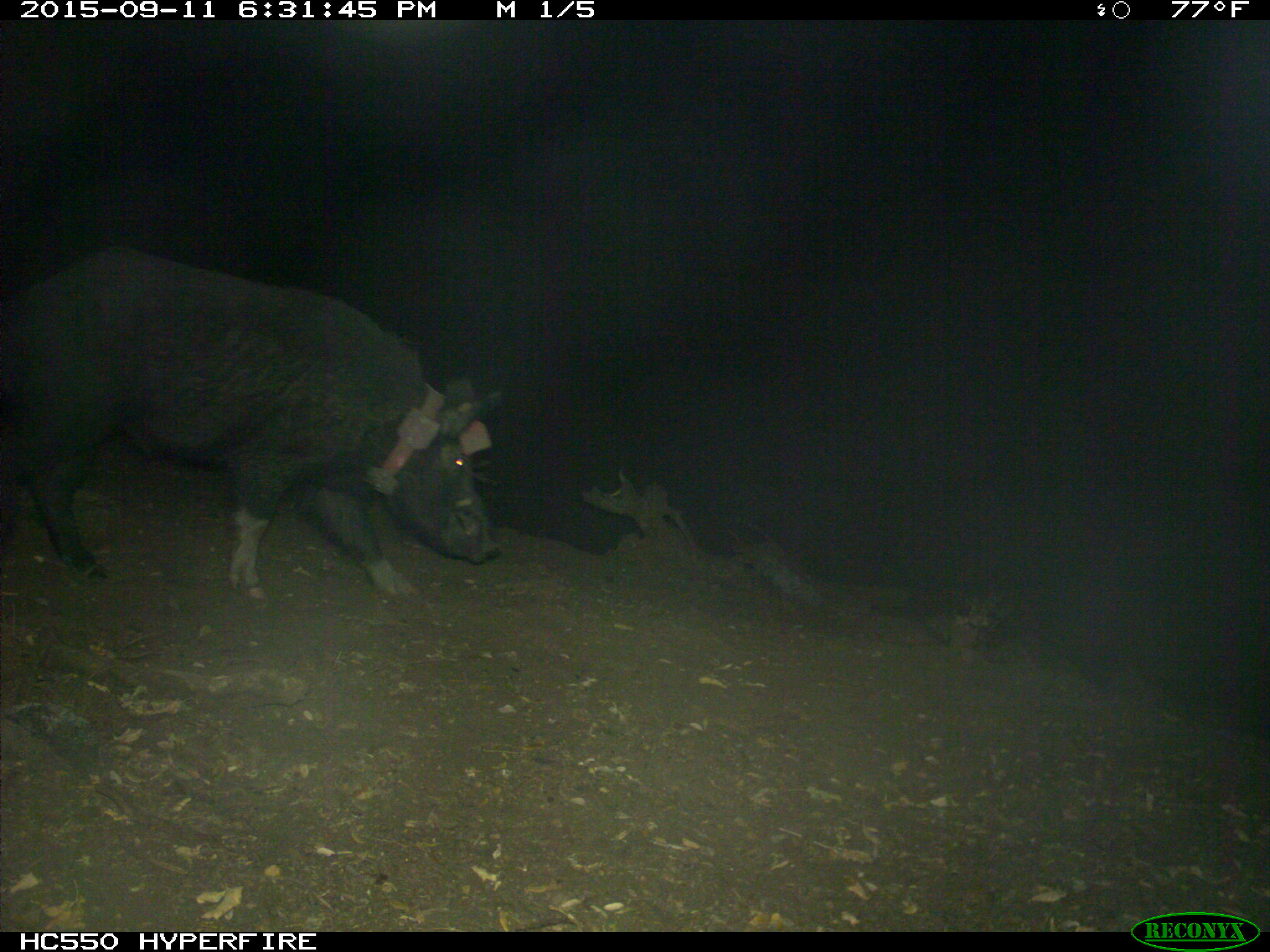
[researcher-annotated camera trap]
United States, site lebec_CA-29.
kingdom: Animalia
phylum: Chordata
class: Mammalia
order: Artiodactyla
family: Suidae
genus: Sus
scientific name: Sus scrofa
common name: wild boar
Sus scrofa (wild boar).